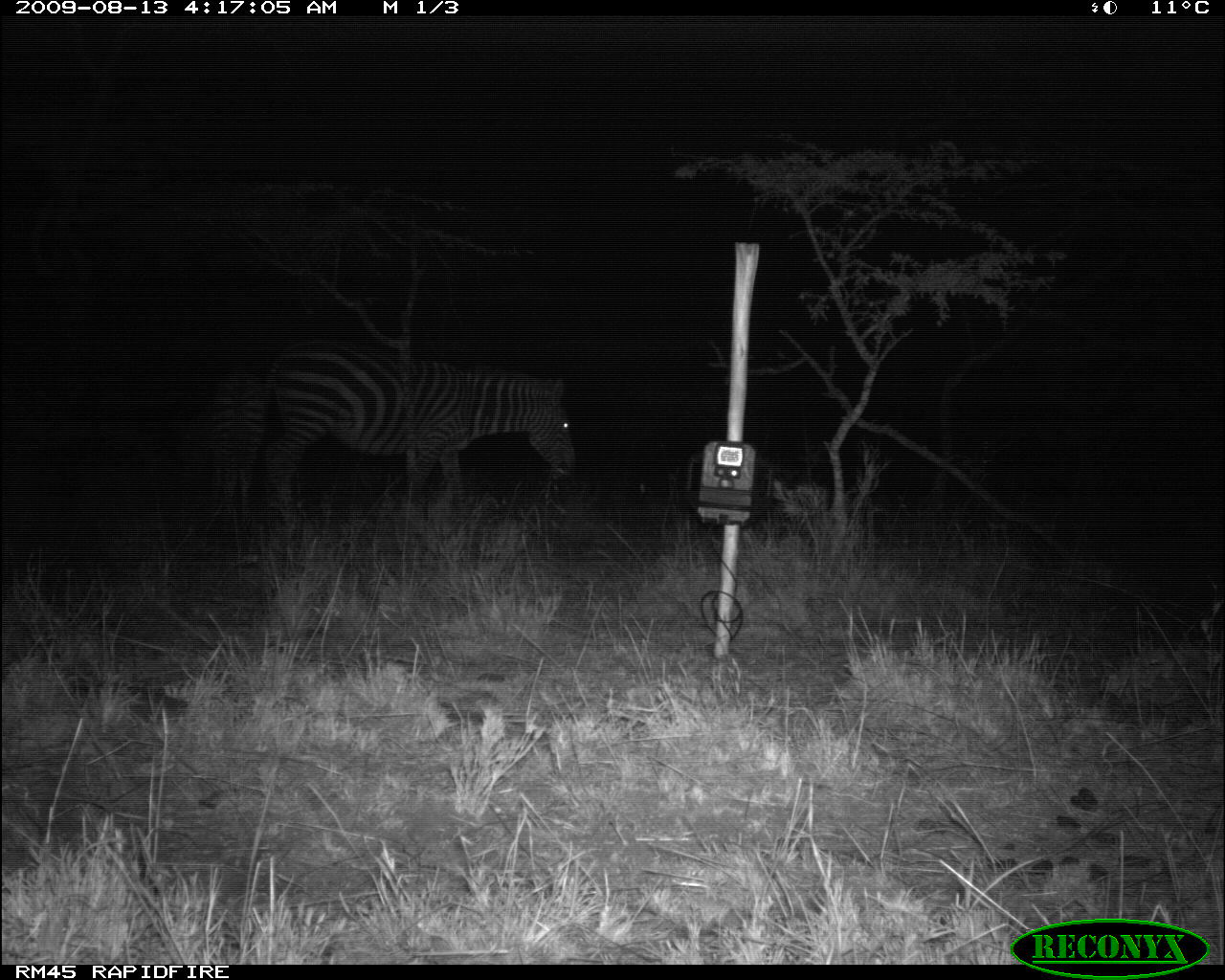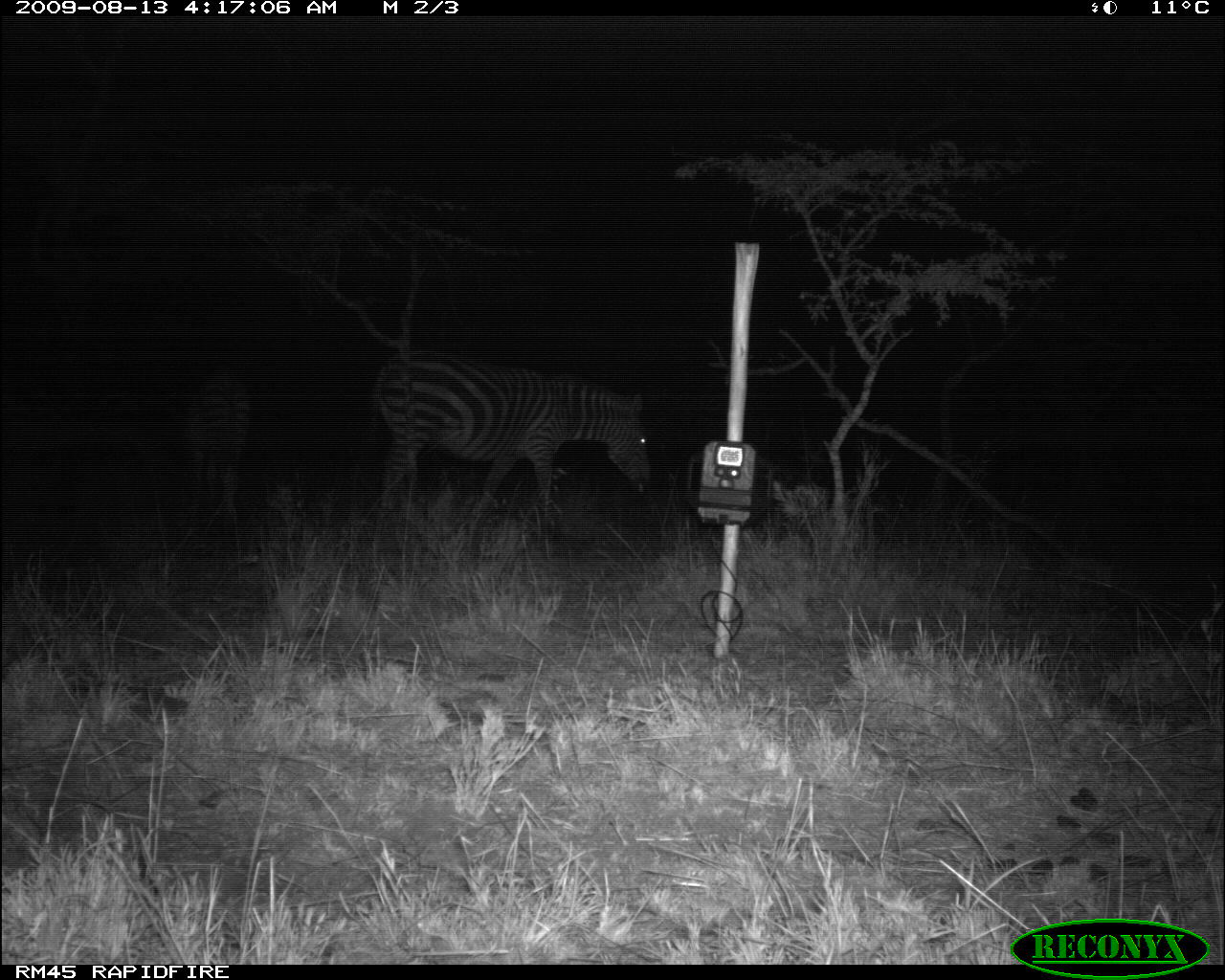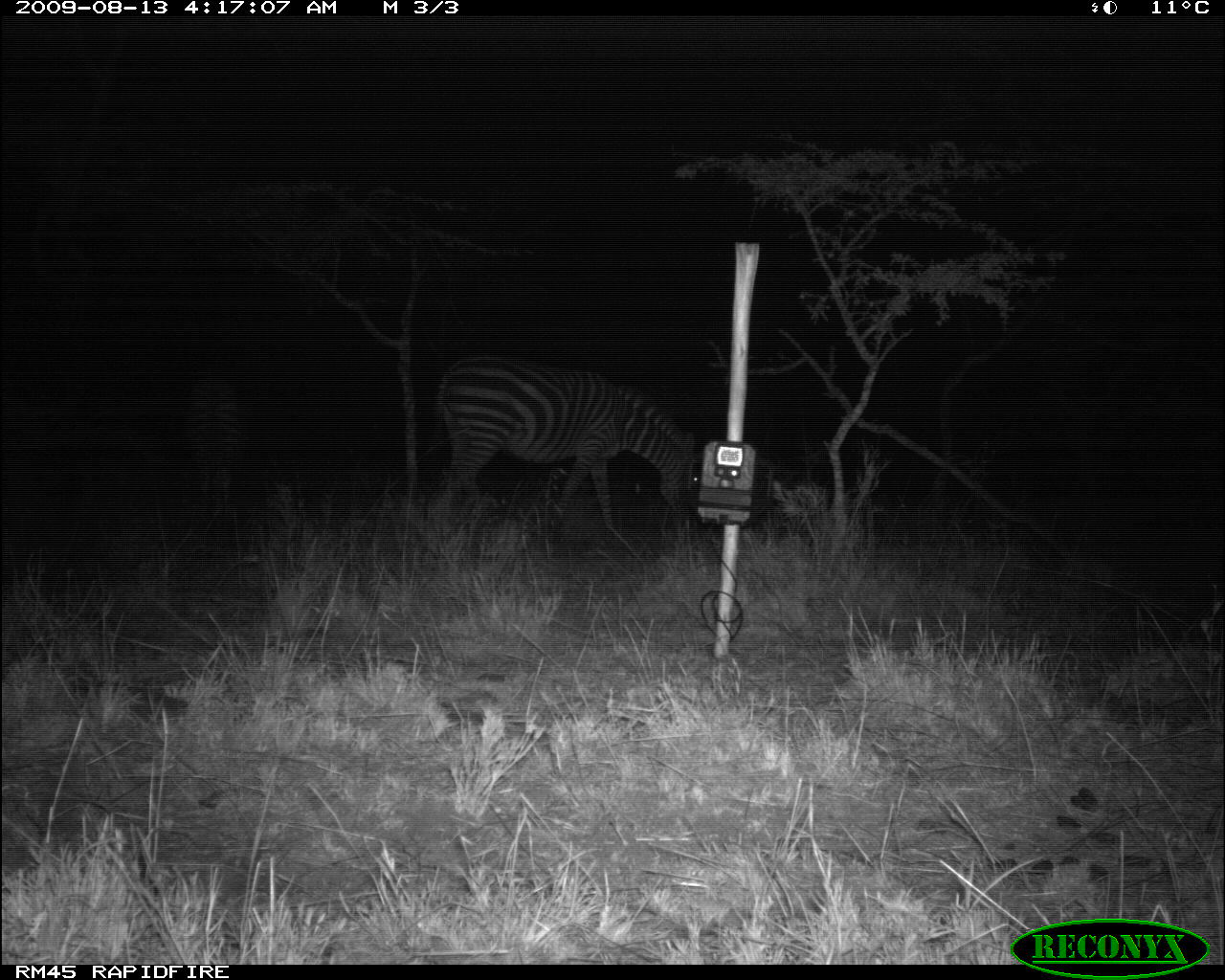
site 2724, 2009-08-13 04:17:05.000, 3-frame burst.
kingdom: Animalia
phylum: Chordata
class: Mammalia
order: Perissodactyla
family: Equidae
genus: Equus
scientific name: Equus quagga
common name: plains zebra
Equus quagga (plains zebra), count 2.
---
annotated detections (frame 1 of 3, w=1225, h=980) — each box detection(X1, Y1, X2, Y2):
equus quagga: detection(262, 342, 578, 520); detection(171, 372, 266, 569)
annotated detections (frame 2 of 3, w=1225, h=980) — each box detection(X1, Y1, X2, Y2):
equus quagga: detection(369, 350, 653, 525)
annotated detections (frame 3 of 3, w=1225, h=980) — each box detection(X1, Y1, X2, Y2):
equus quagga: detection(427, 349, 702, 536); detection(183, 373, 244, 526)